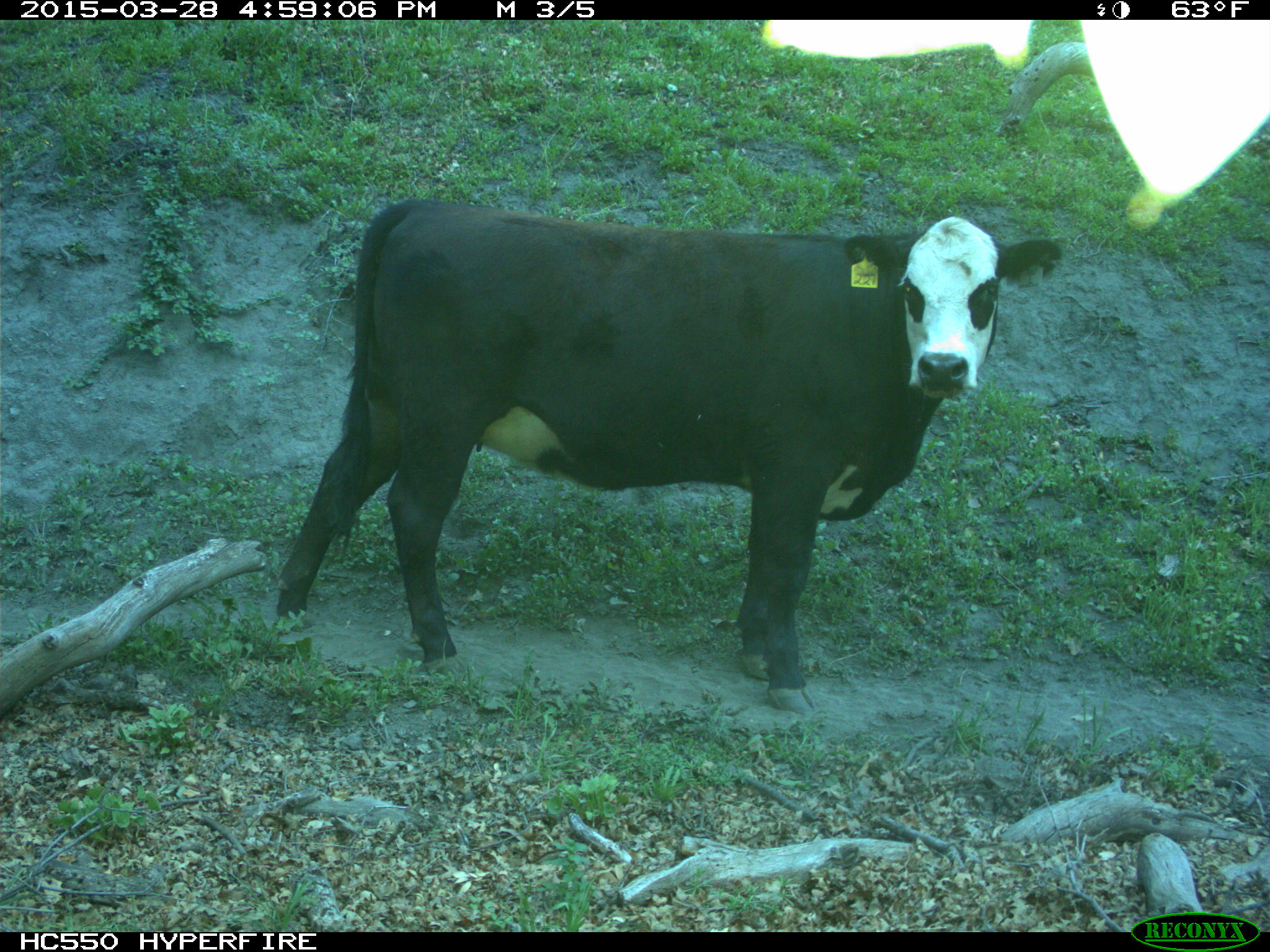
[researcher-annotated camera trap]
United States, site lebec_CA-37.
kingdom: Animalia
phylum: Chordata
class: Mammalia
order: Artiodactyla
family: Bovidae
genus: Bos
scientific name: Bos taurus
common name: domestic cow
Bos taurus (domestic cow).